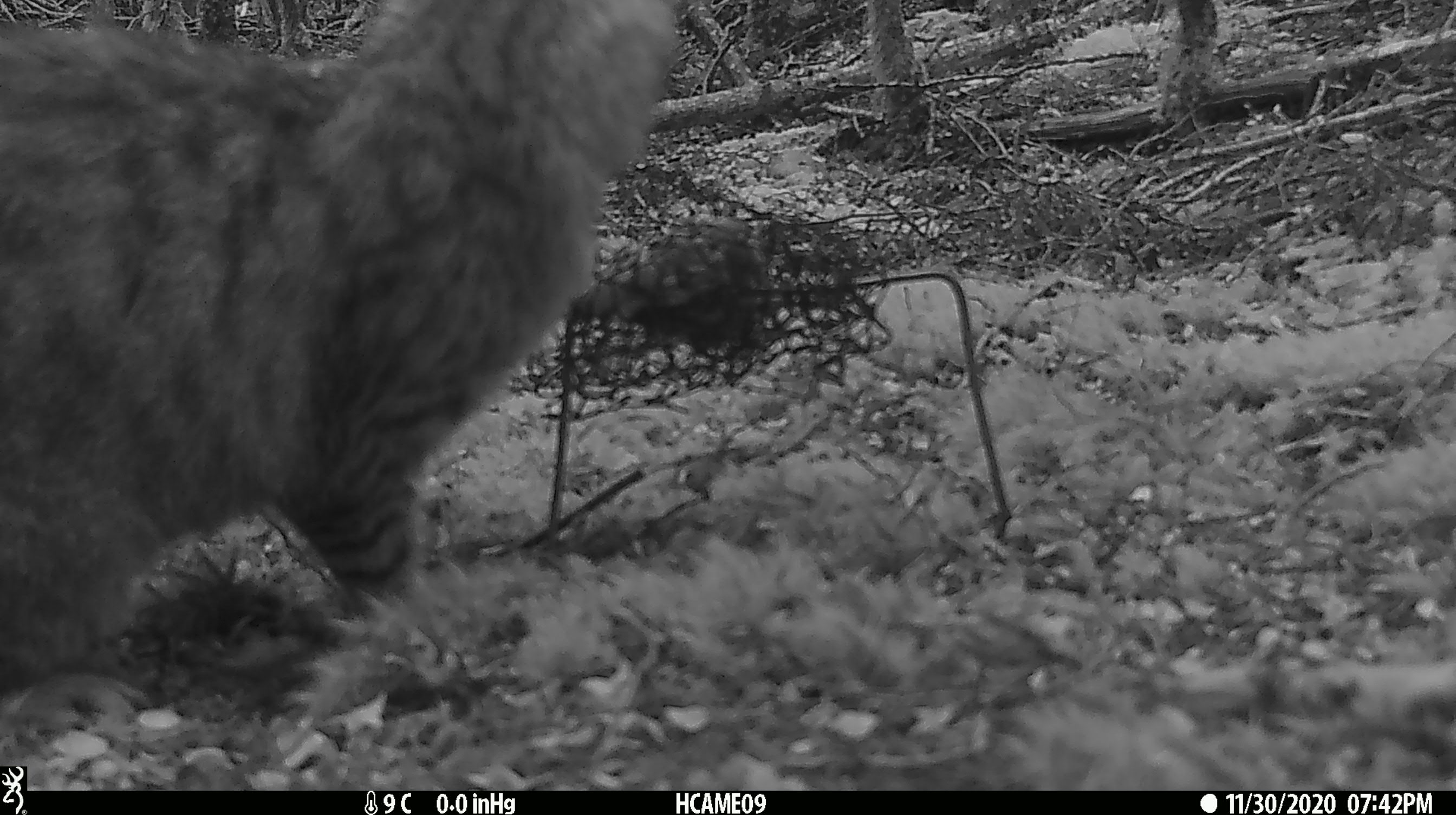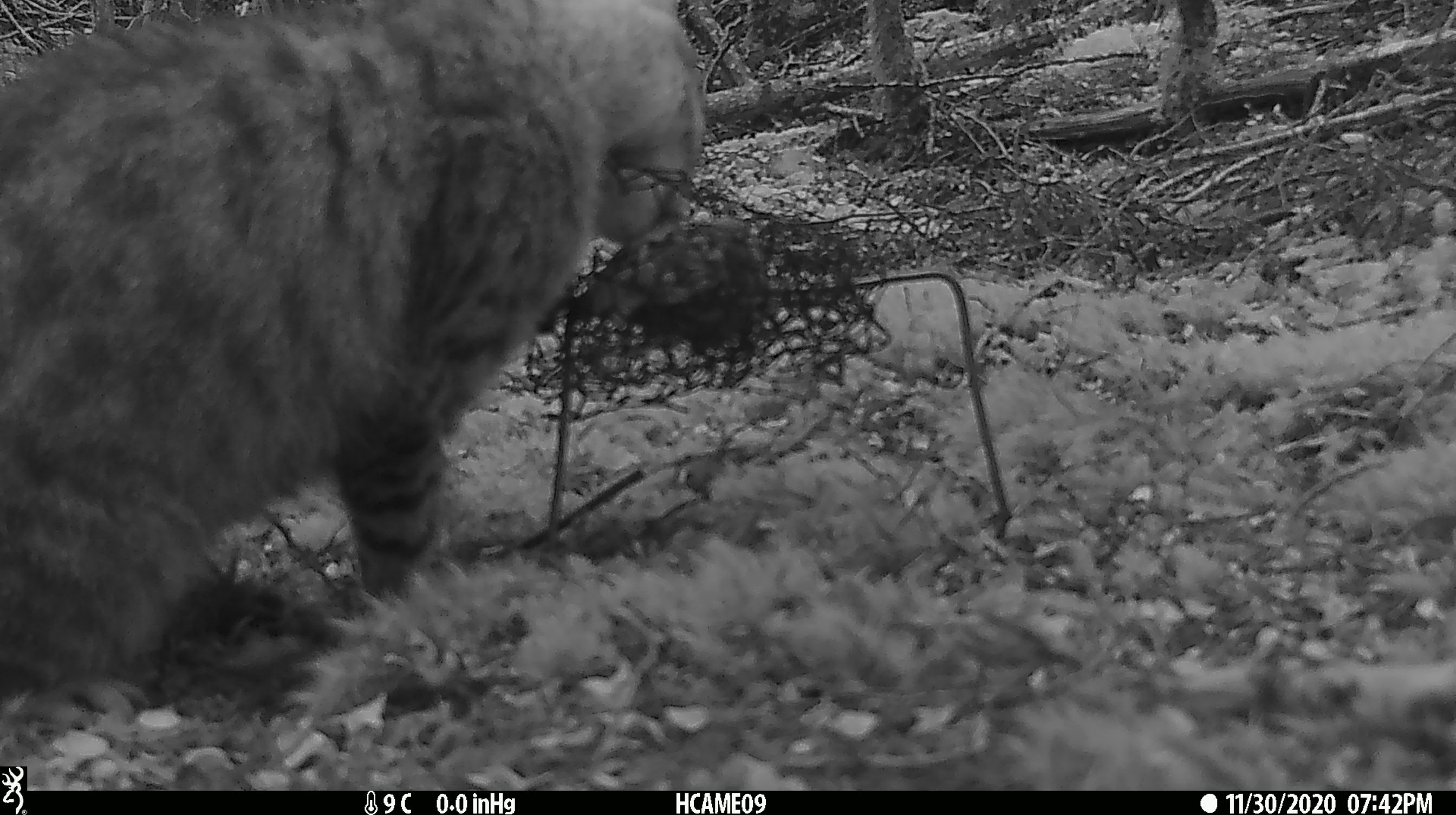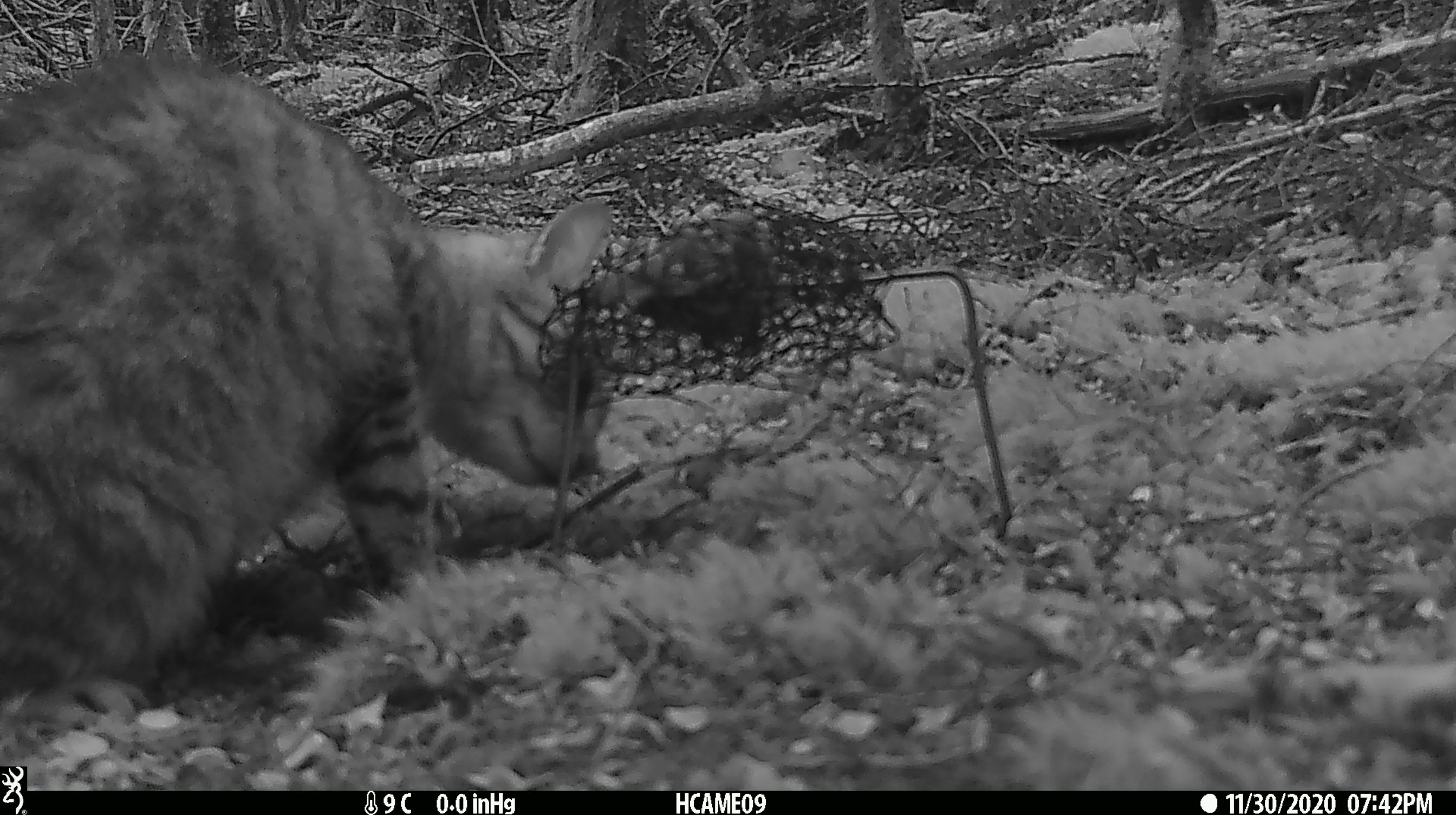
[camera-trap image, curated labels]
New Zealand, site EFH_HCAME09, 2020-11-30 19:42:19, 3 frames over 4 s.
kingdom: Animalia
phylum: Chordata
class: Mammalia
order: Carnivora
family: Felidae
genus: Felis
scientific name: Felis catus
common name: domestic cat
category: cat